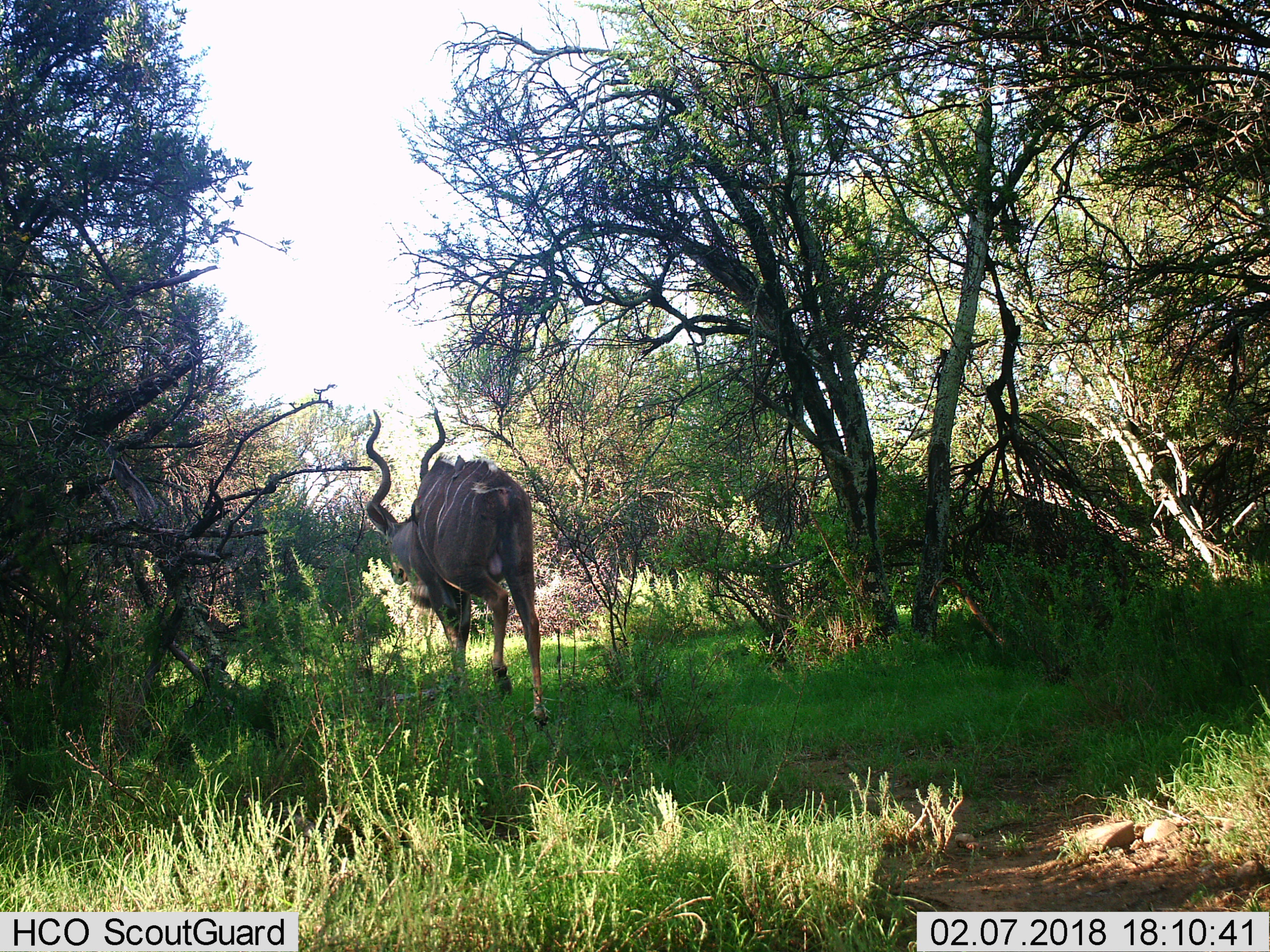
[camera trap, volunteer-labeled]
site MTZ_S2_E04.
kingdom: Animalia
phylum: Chordata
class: Mammalia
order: Artiodactyla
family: Bovidae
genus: Tragelaphus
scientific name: Tragelaphus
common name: kudu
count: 1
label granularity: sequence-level